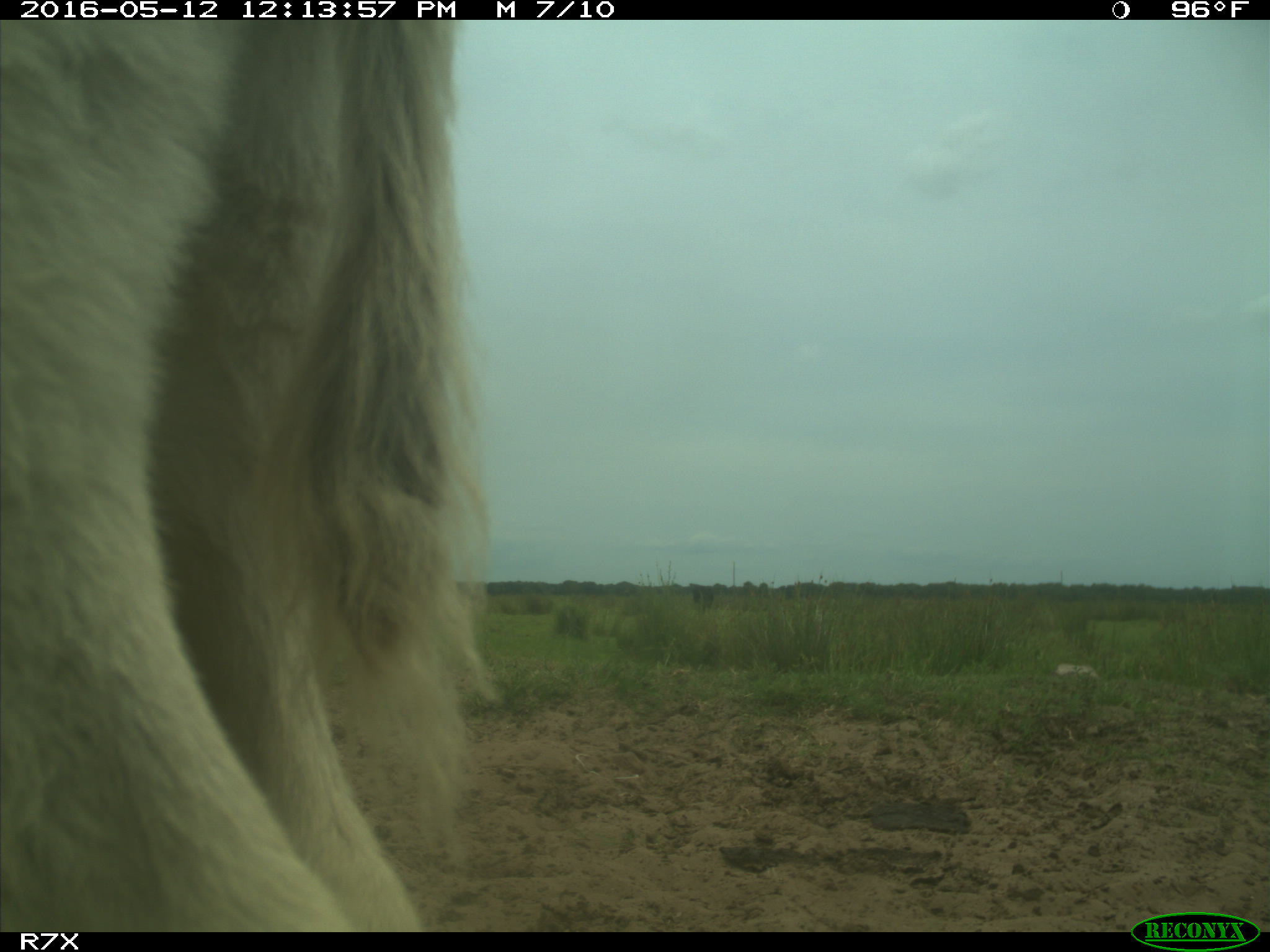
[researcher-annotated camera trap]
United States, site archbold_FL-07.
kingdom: Animalia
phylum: Chordata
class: Mammalia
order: Artiodactyla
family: Bovidae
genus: Bos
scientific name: Bos taurus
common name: domestic cow